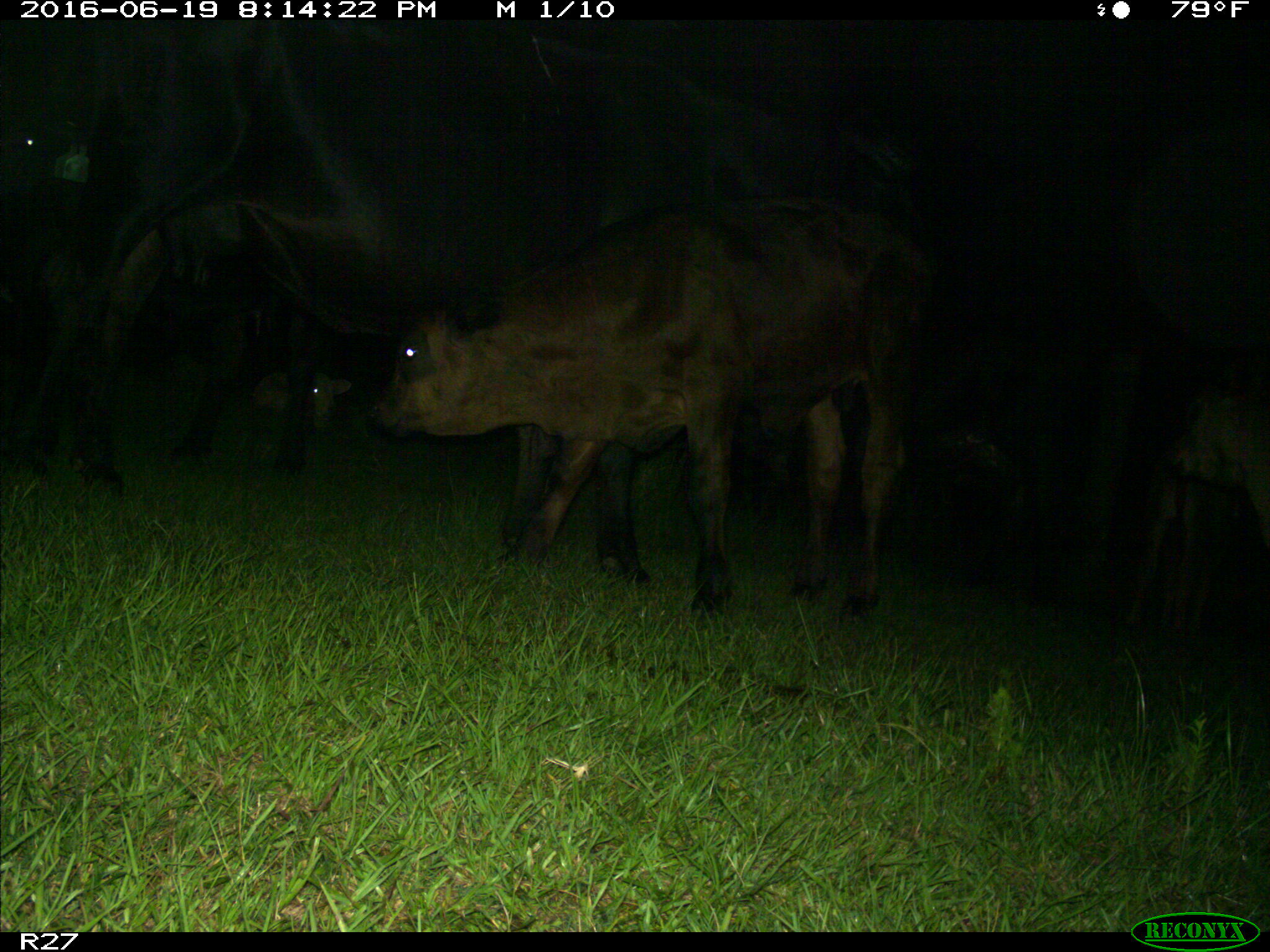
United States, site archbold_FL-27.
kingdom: Animalia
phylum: Chordata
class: Mammalia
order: Artiodactyla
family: Bovidae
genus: Bos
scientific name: Bos taurus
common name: domestic cow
Bos taurus (domestic cow).